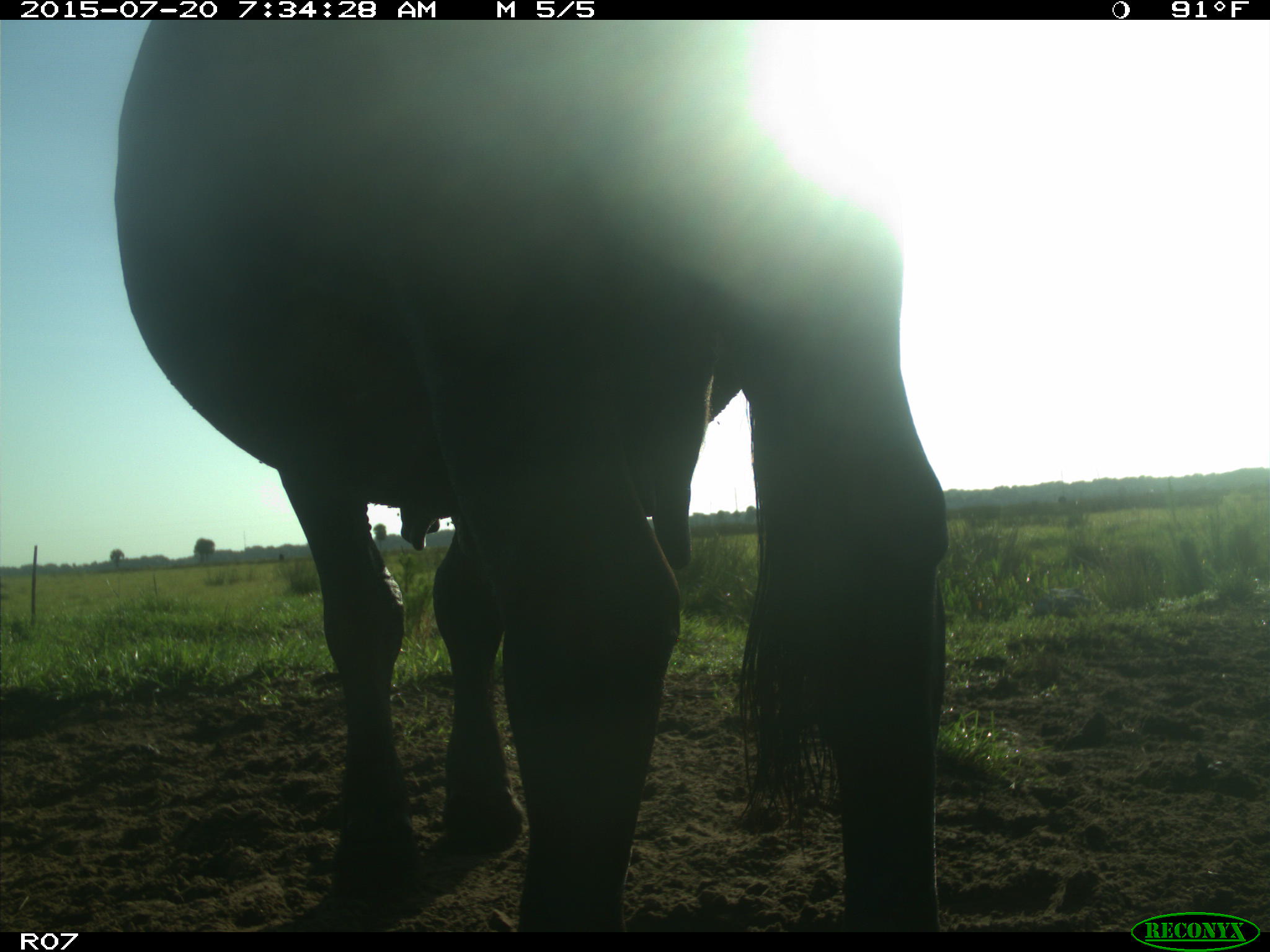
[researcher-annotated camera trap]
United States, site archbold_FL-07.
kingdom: Animalia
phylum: Chordata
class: Mammalia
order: Artiodactyla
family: Bovidae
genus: Bos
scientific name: Bos taurus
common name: domestic cow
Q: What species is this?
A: Bos taurus (domestic cow).